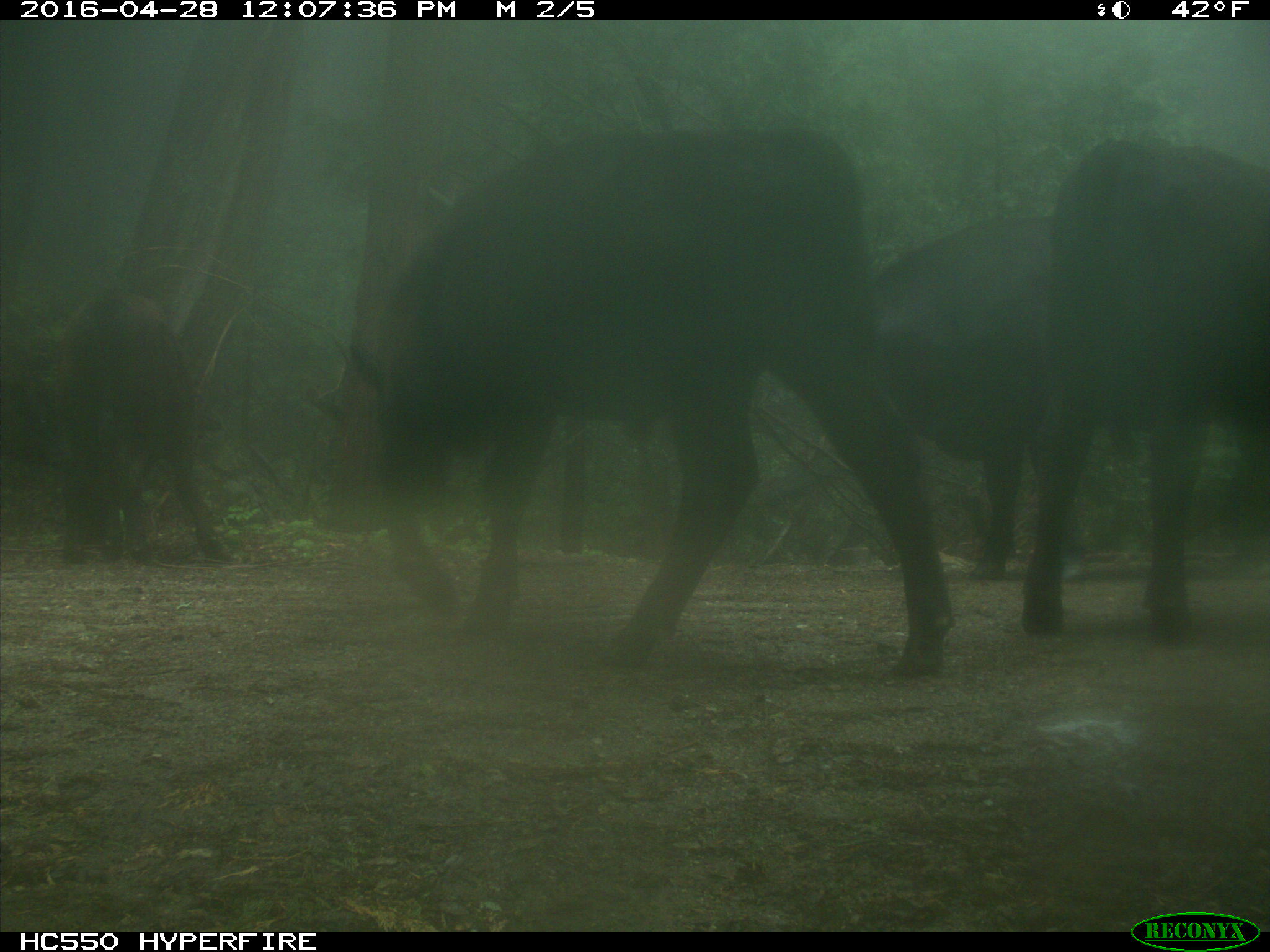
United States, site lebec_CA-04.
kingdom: Animalia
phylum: Chordata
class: Mammalia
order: Artiodactyla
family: Bovidae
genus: Bos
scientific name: Bos taurus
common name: domestic cow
Bos taurus (domestic cow).